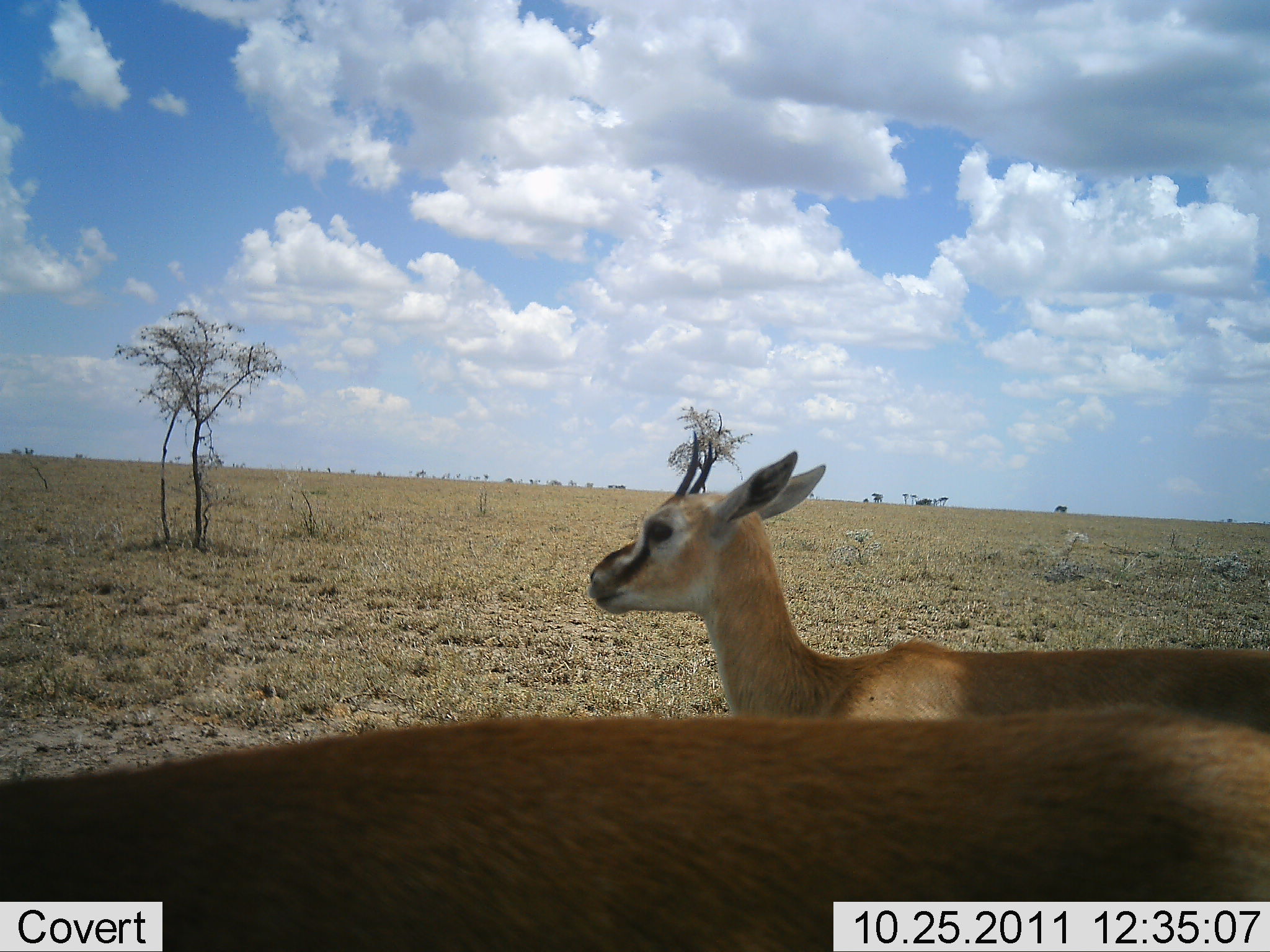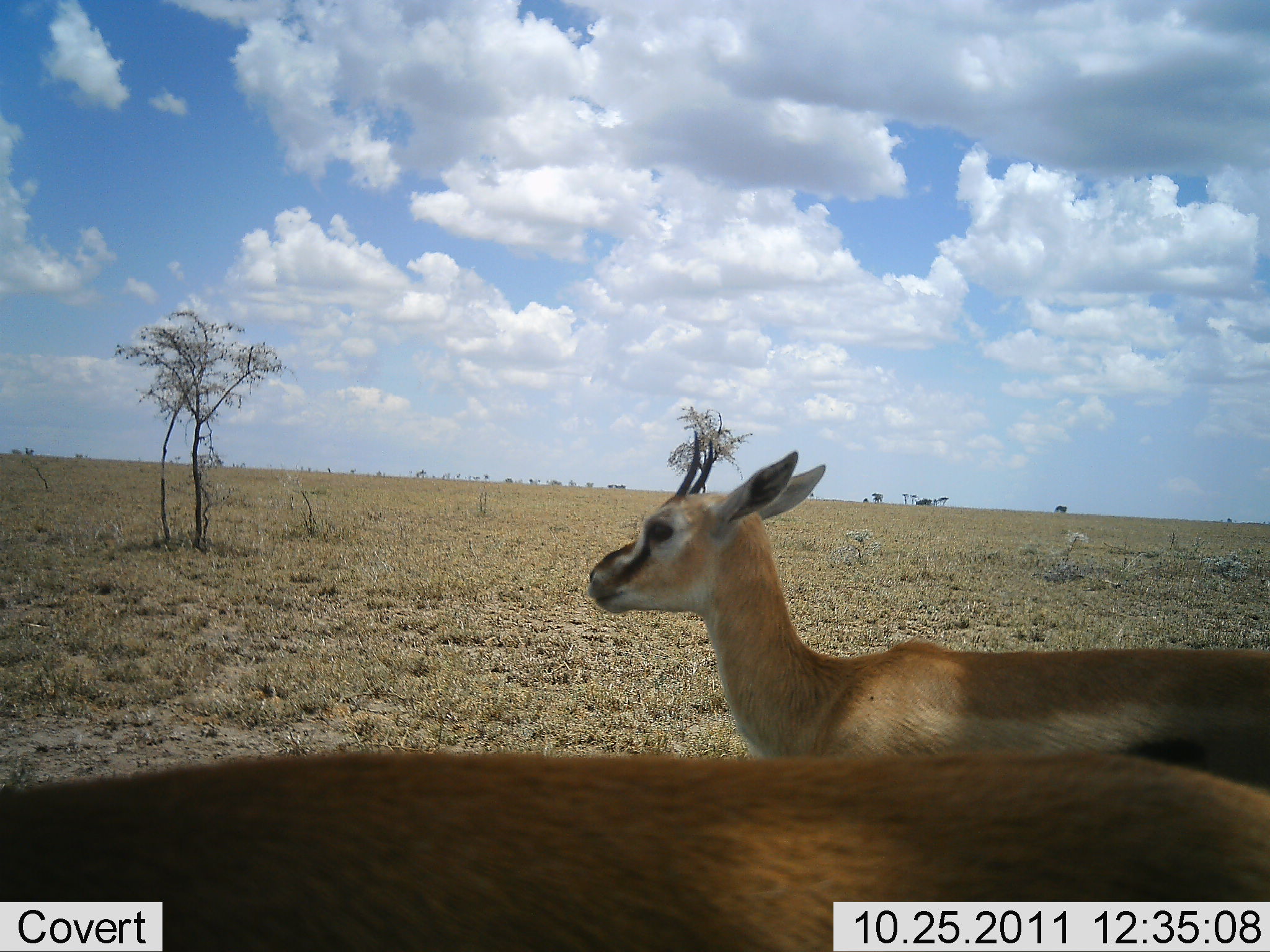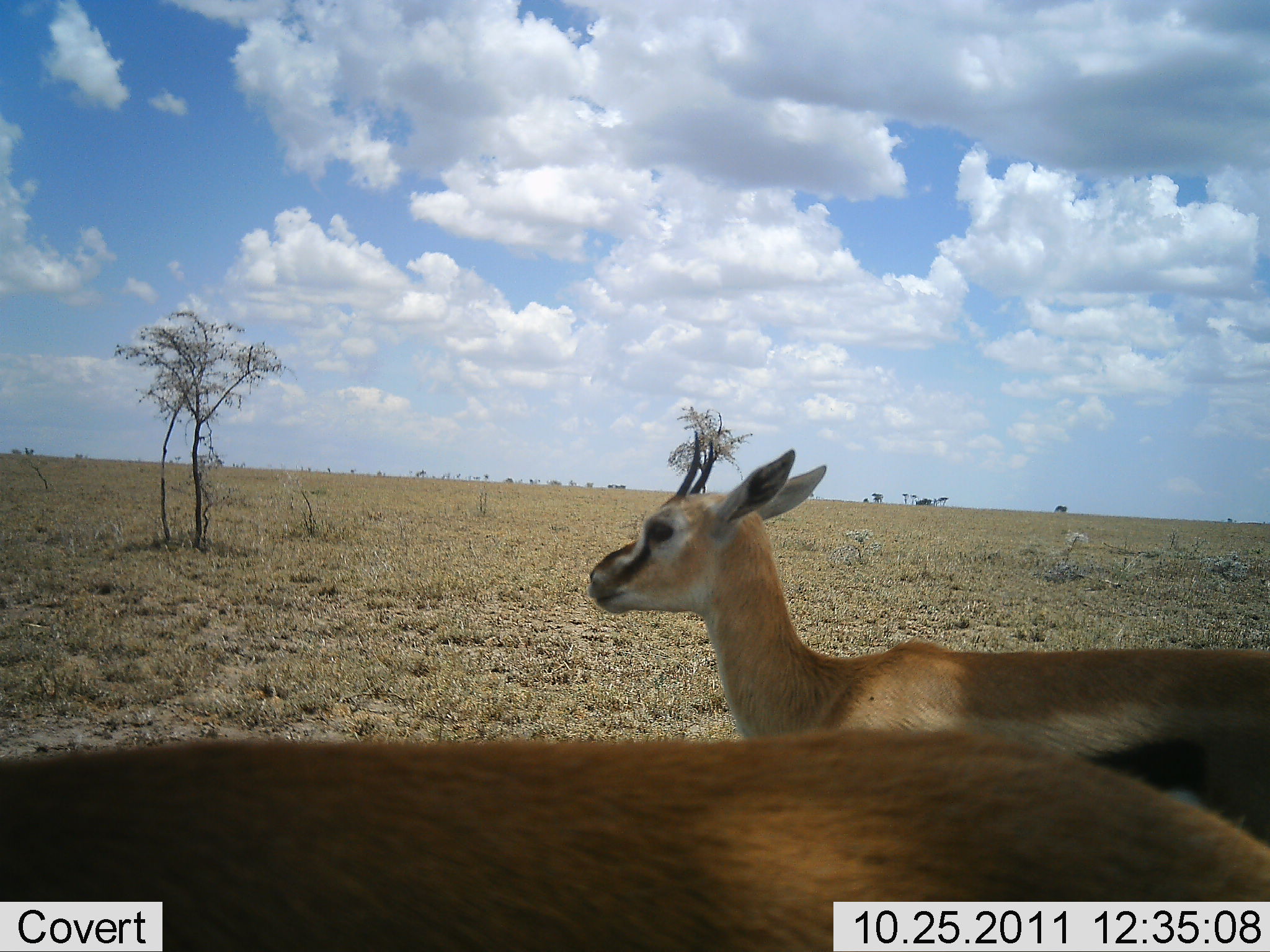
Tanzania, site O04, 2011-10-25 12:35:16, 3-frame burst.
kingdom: Animalia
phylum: Chordata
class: Mammalia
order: Artiodactyla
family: Bovidae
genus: Eudorcas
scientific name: Eudorcas thomsonii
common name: thomson's gazelle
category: gazellethomsons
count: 2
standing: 67%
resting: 8%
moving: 25%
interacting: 0%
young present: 0%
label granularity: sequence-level